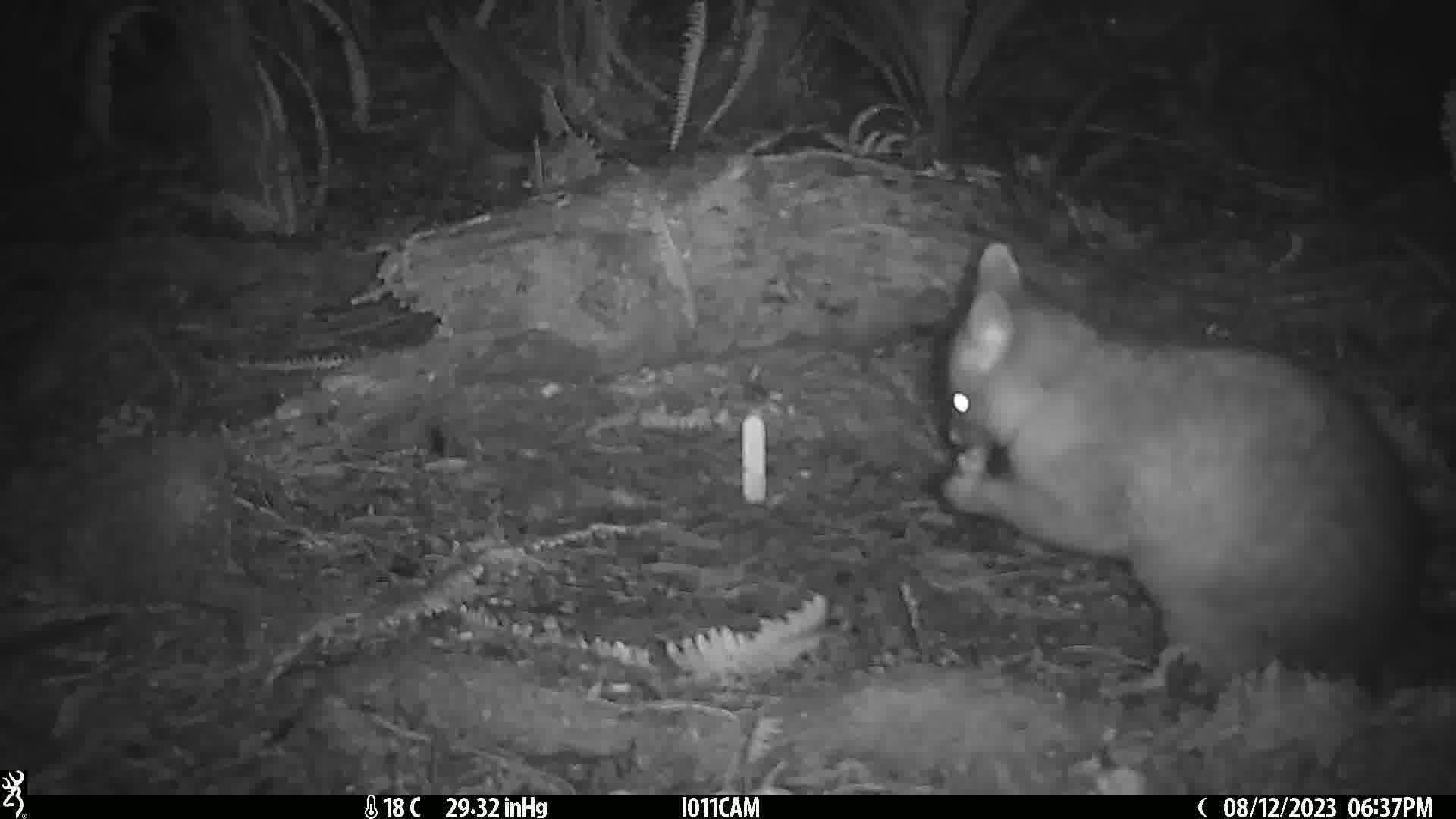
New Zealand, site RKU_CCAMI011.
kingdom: Animalia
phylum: Chordata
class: Mammalia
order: Diprotodontia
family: Phalangeridae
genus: Trichosurus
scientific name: Trichosurus vulpecula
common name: common brushtail possum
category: possum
Possum (common brushtail possum) (Trichosurus vulpecula).